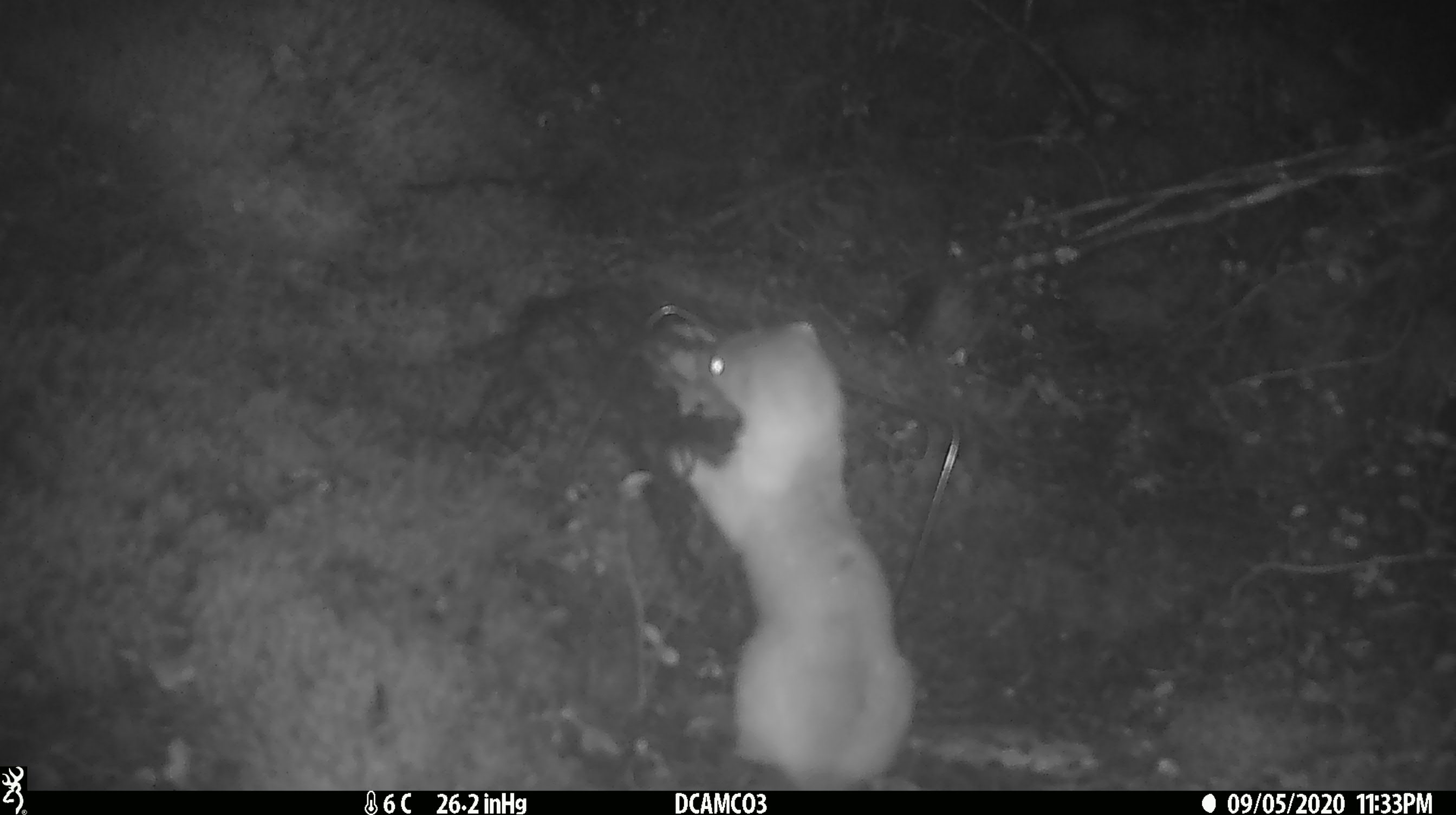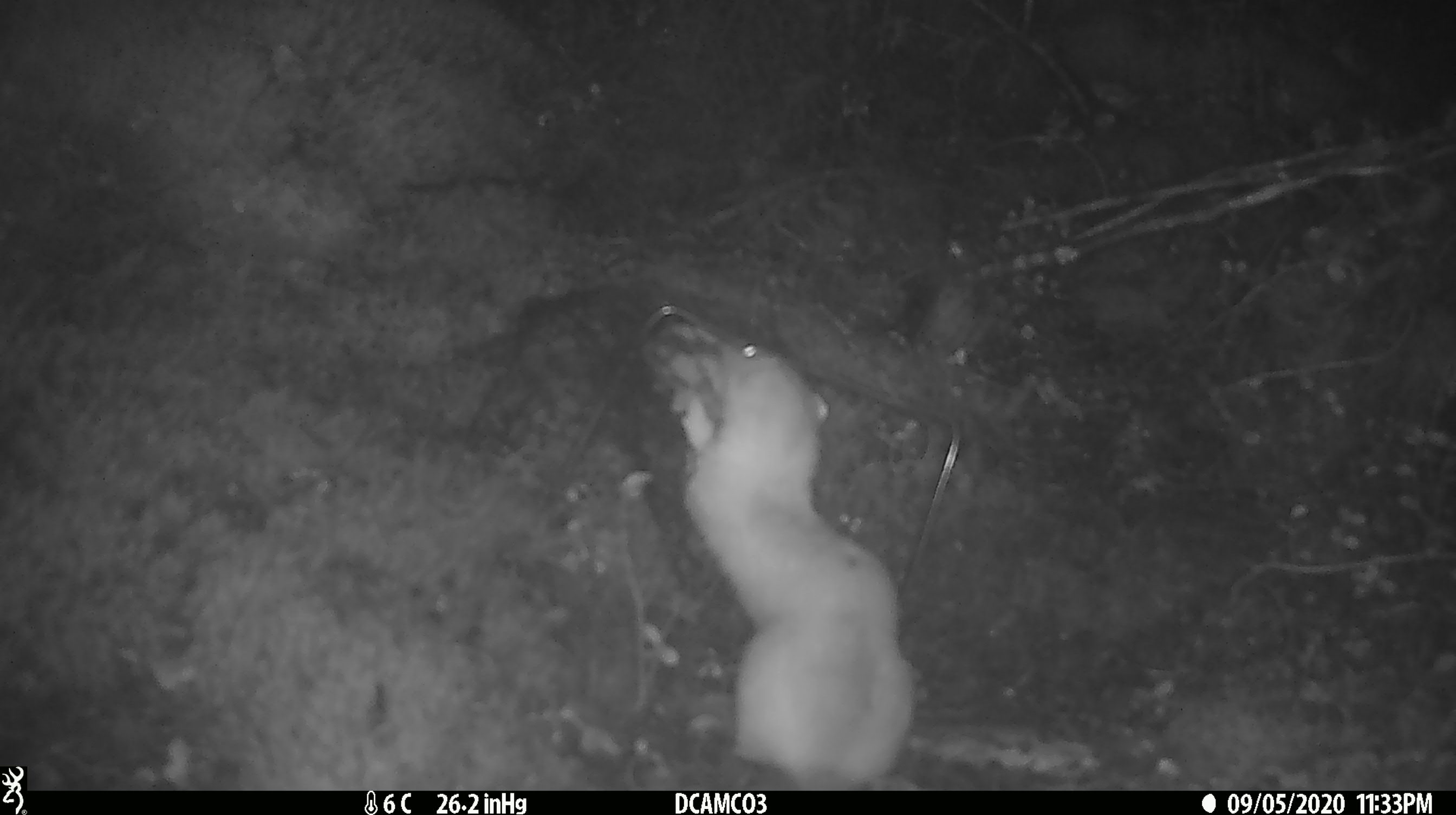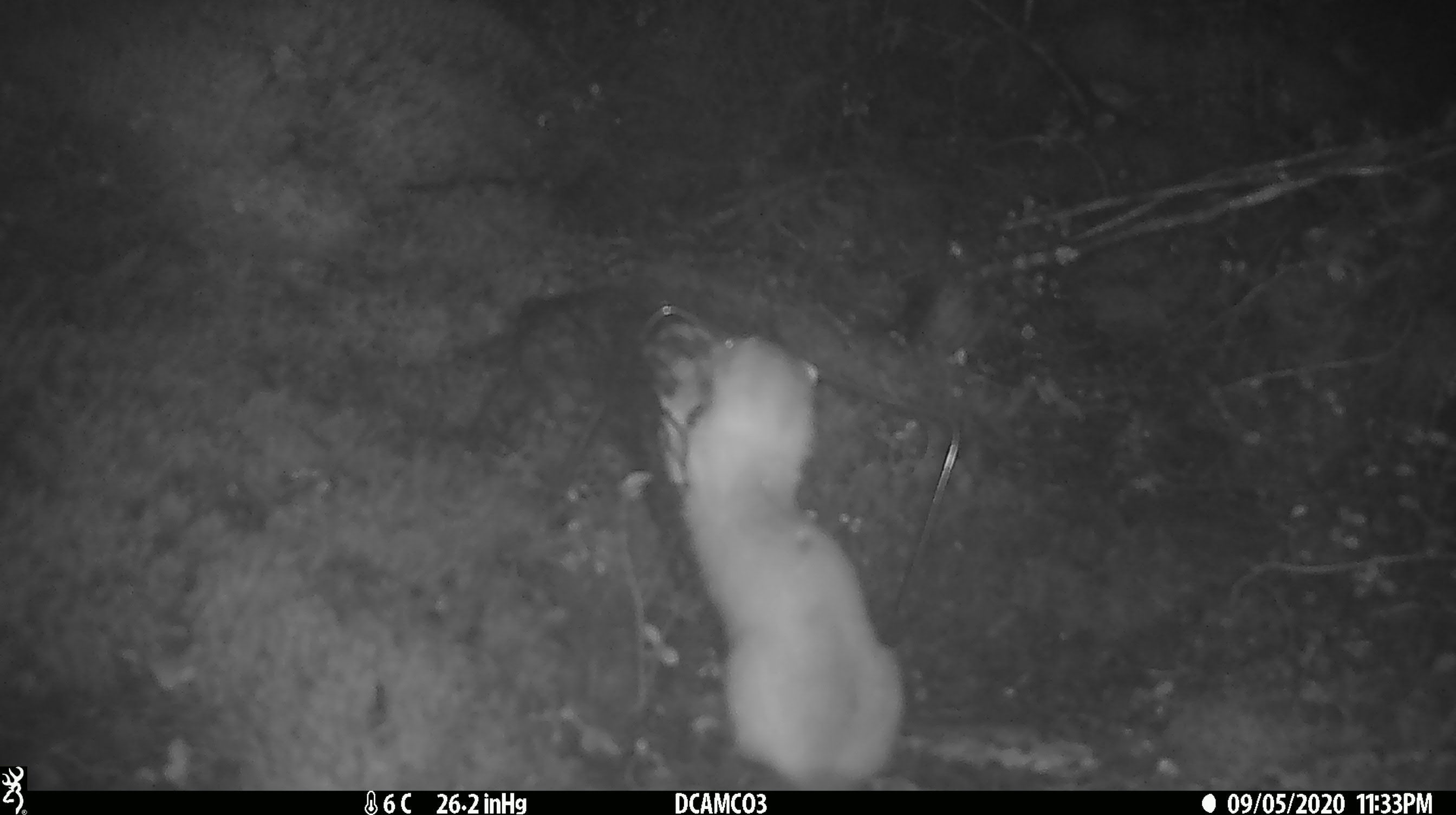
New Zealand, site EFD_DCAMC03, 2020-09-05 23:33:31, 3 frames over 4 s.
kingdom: Animalia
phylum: Chordata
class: Mammalia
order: Carnivora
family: Mustelidae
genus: Mustela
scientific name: Mustela erminea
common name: stoat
Stoat (Mustela erminea).